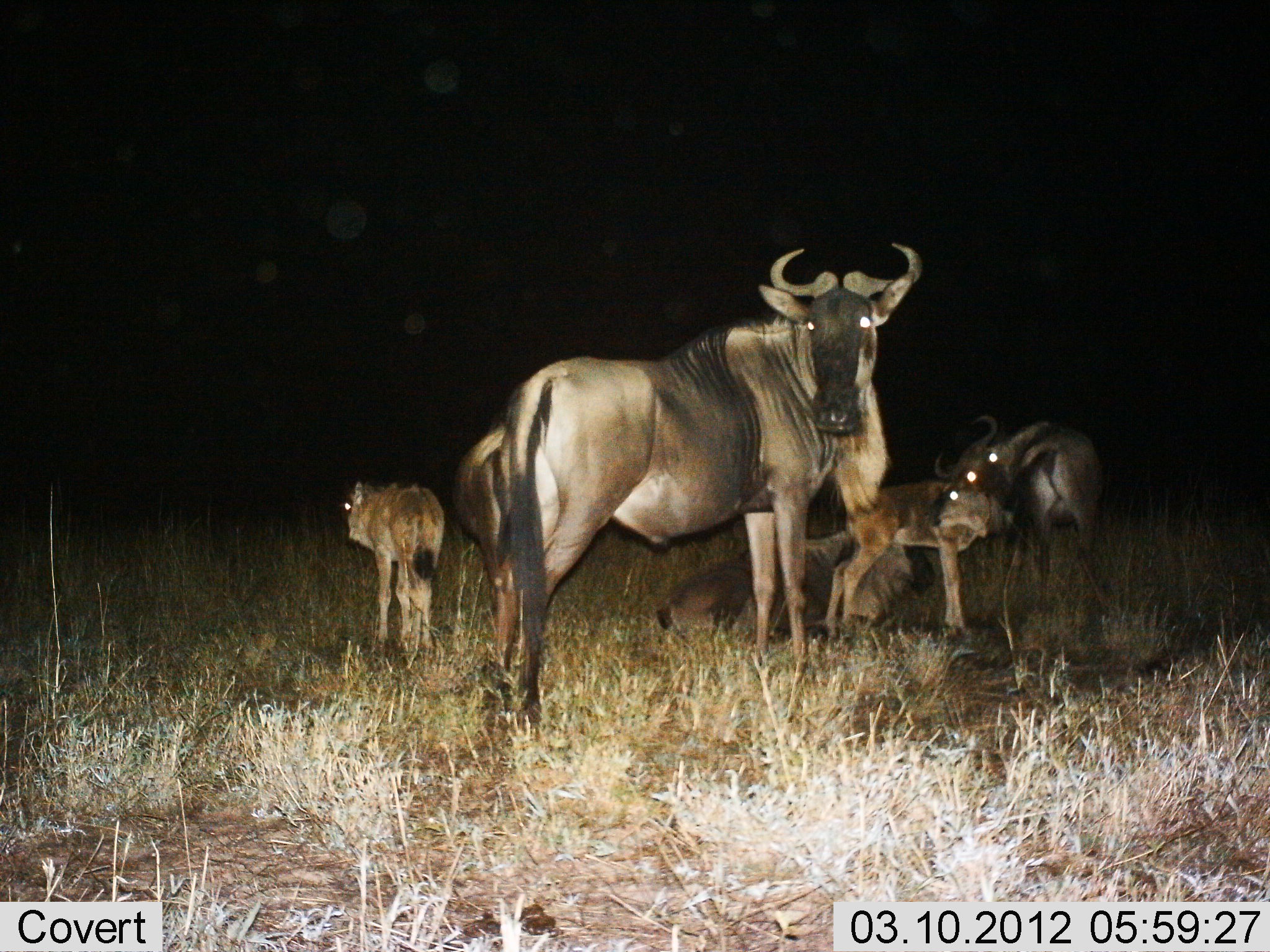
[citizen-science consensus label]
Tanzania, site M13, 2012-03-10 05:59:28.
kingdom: Animalia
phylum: Chordata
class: Mammalia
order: Artiodactyla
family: Bovidae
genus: Connochaetes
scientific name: Connochaetes taurinus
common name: blue wildebeest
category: wildebeest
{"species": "wildebeest (blue wildebeest) (Connochaetes taurinus)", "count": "5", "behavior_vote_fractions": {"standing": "87%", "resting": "63%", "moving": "7%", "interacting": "7%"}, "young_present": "77%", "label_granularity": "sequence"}